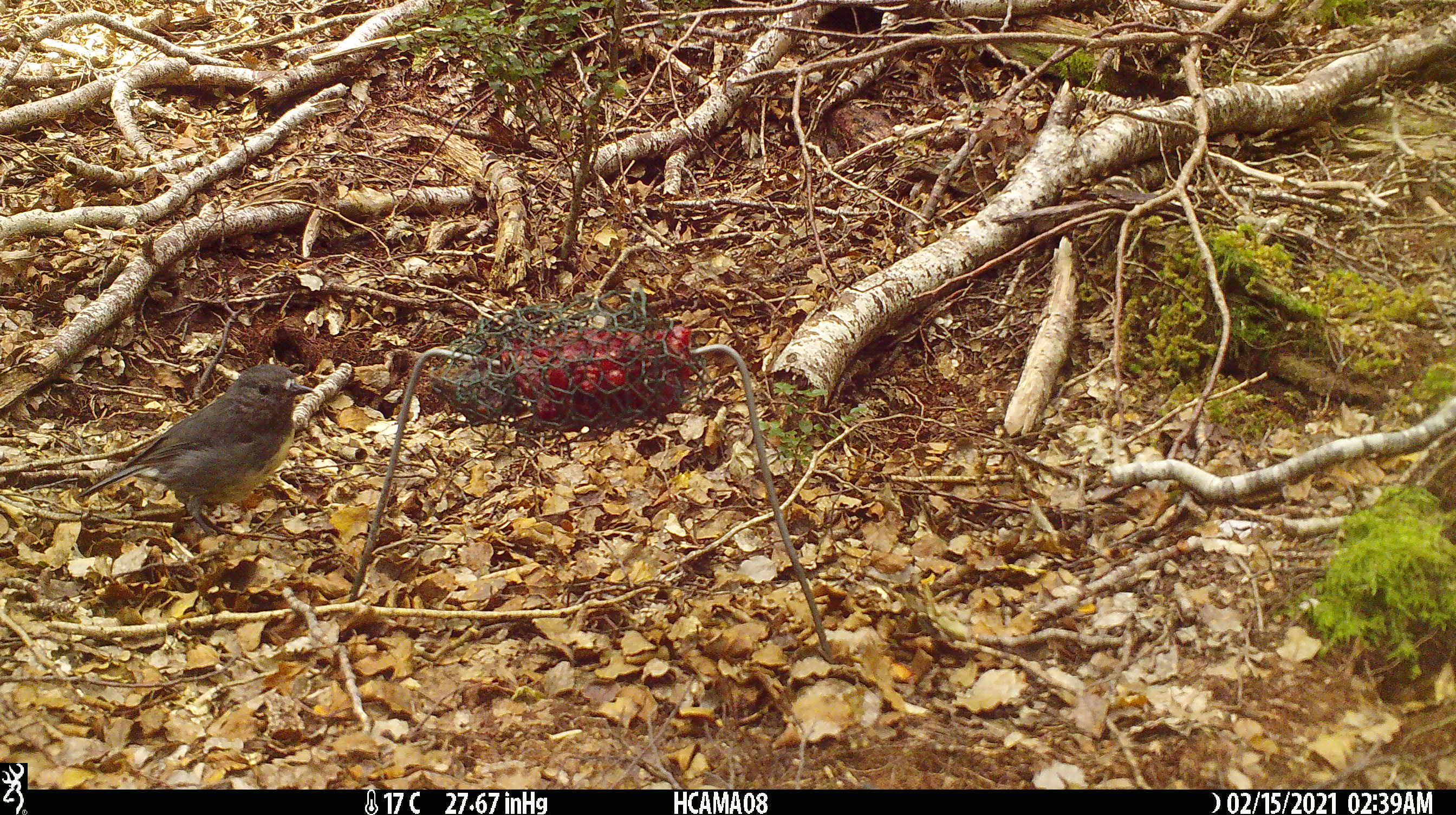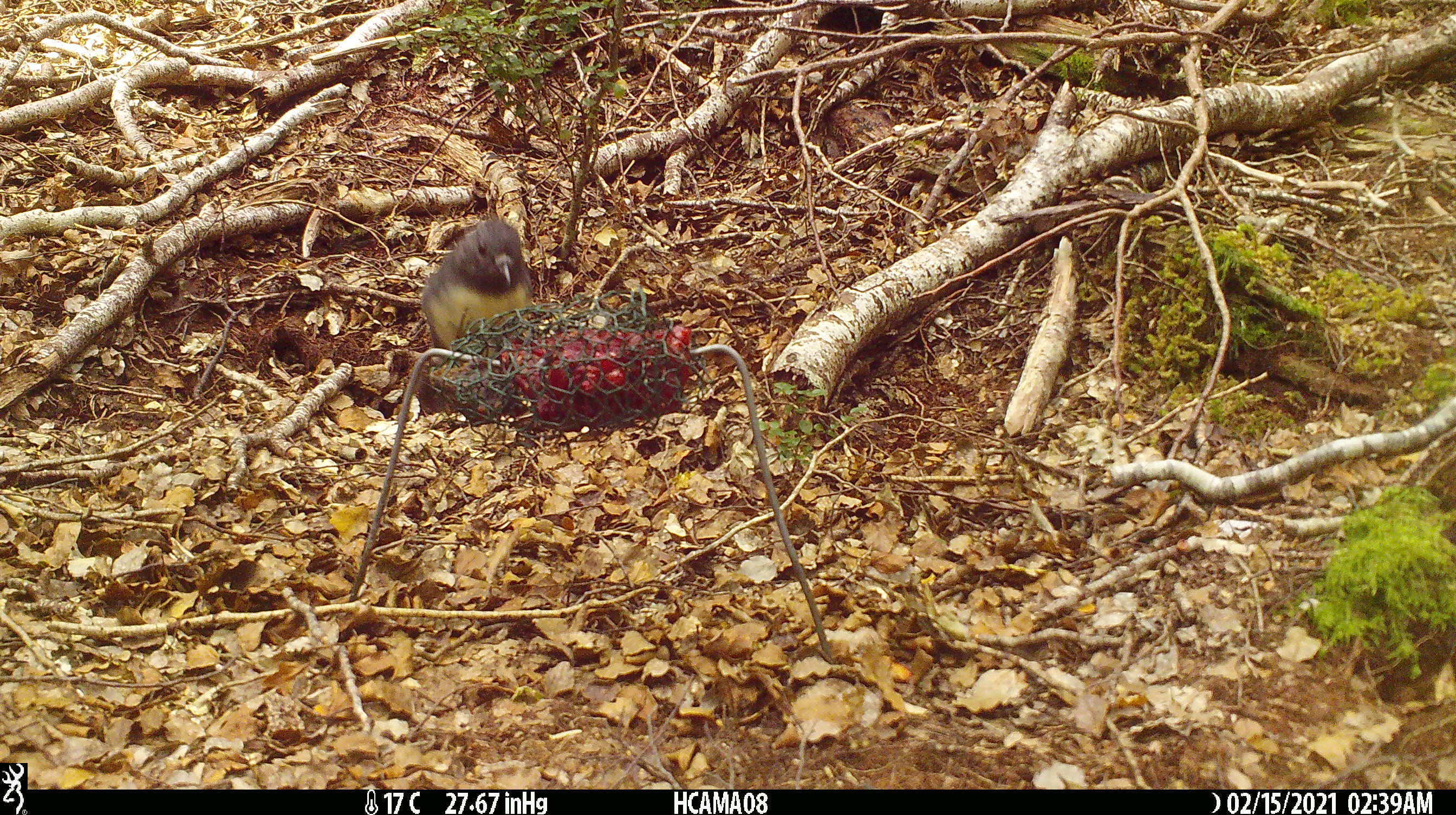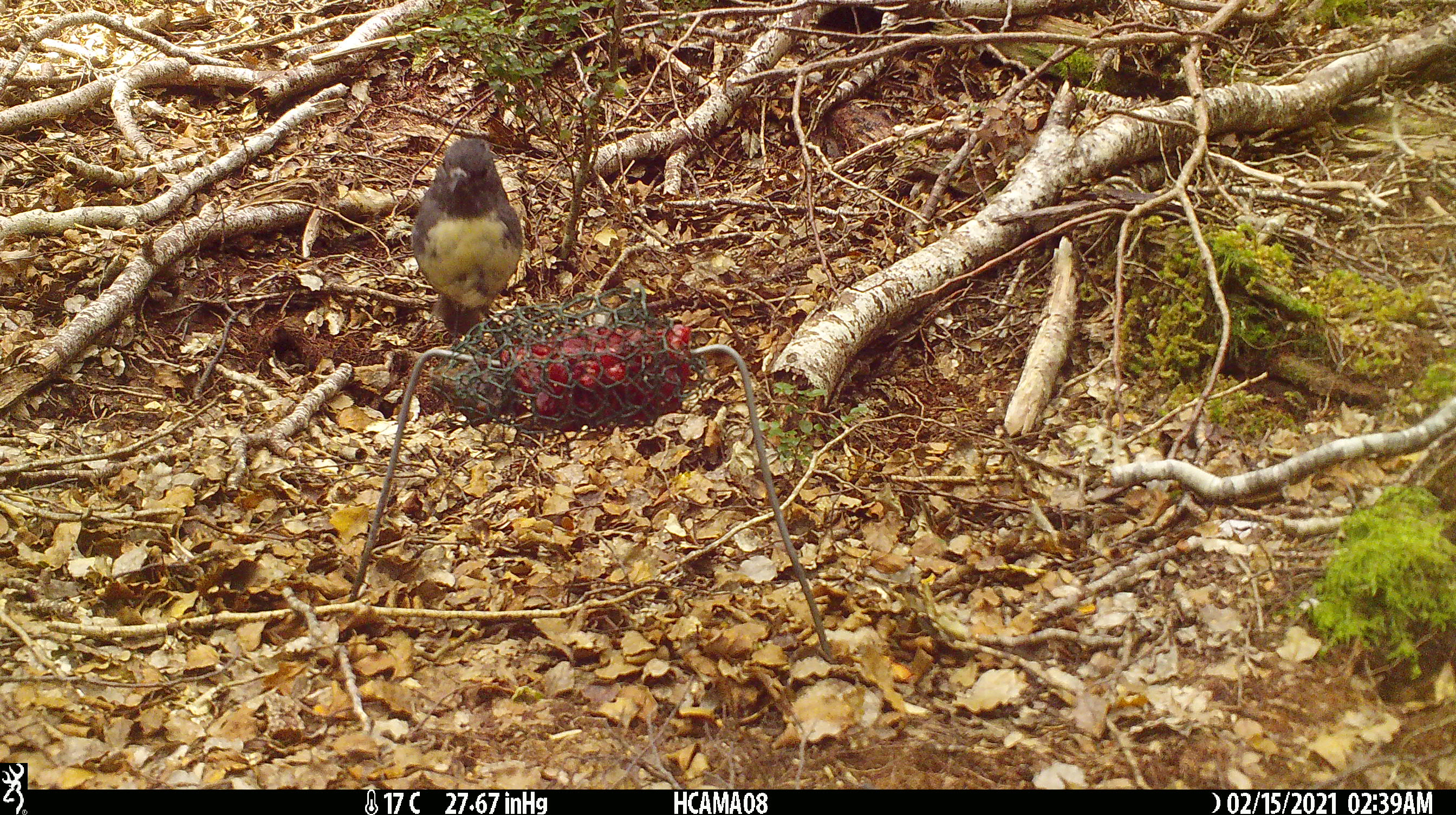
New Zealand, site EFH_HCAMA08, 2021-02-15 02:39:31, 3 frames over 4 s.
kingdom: Animalia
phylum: Chordata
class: Aves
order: Passeriformes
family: Petroicidae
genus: Petroica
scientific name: Petroica australis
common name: new zealand robin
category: robin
Robin (new zealand robin) (Petroica australis).